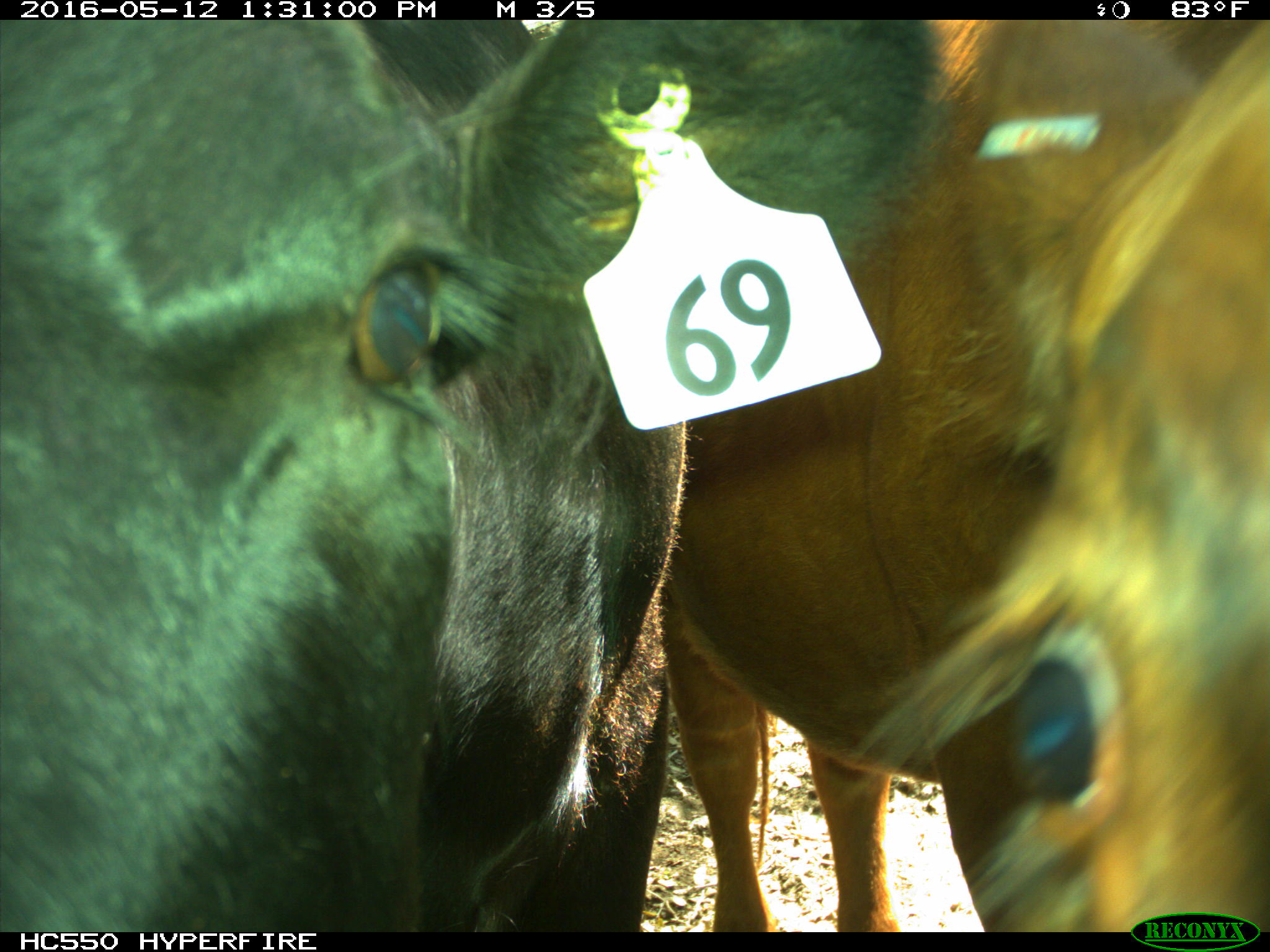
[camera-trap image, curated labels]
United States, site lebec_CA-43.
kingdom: Animalia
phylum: Chordata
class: Mammalia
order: Artiodactyla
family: Bovidae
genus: Bos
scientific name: Bos taurus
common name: domestic cow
Bos taurus (domestic cow).